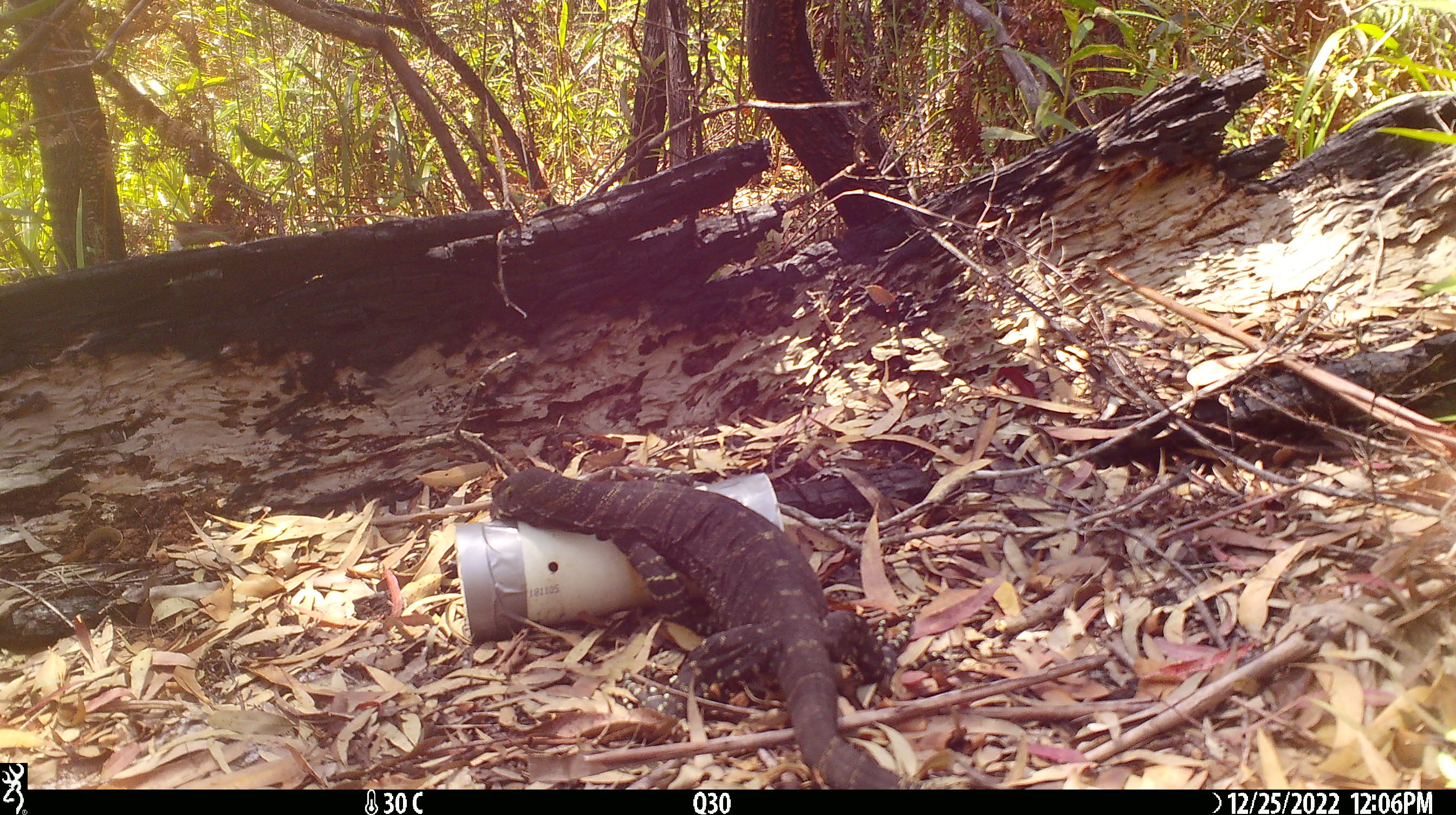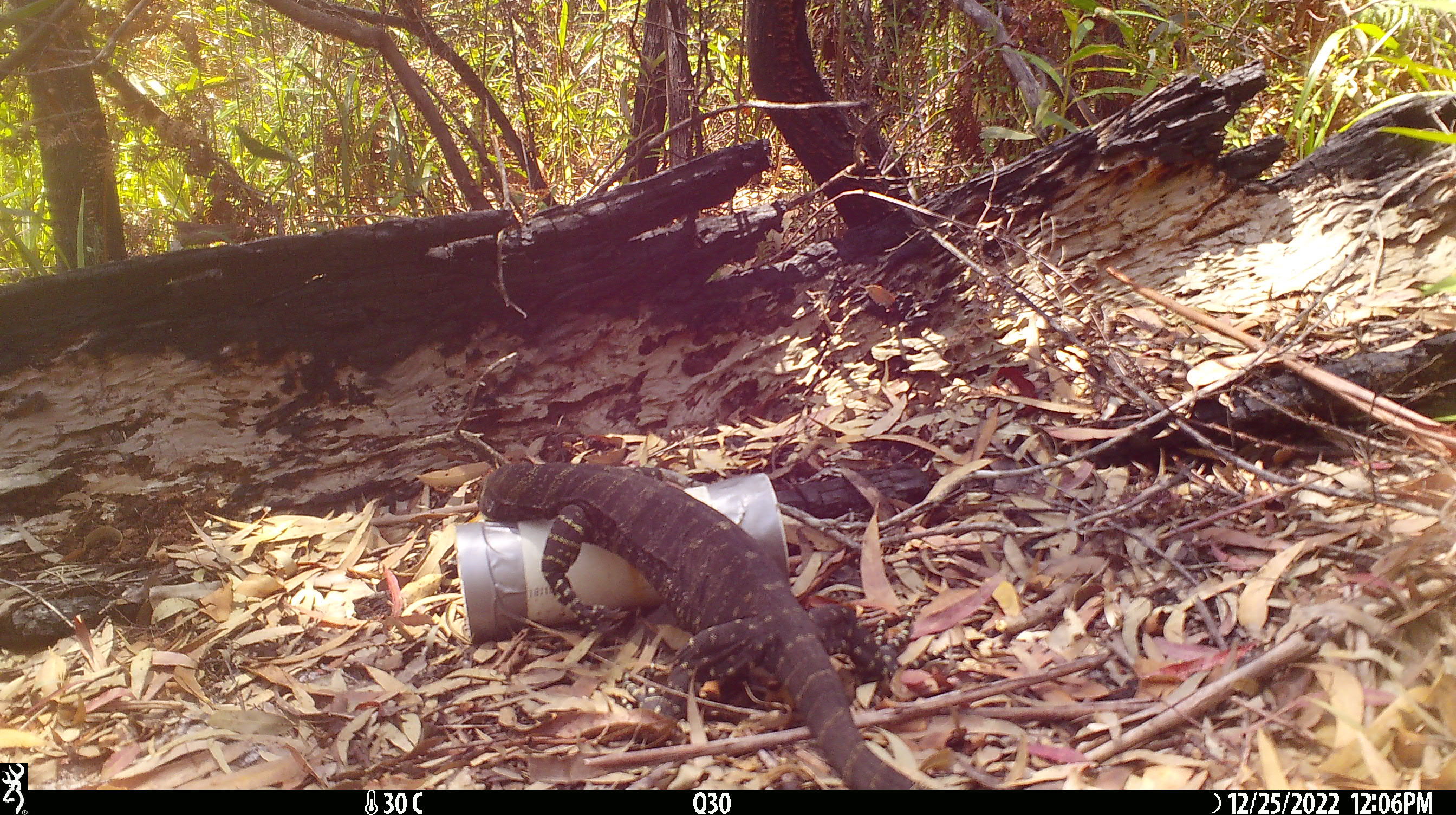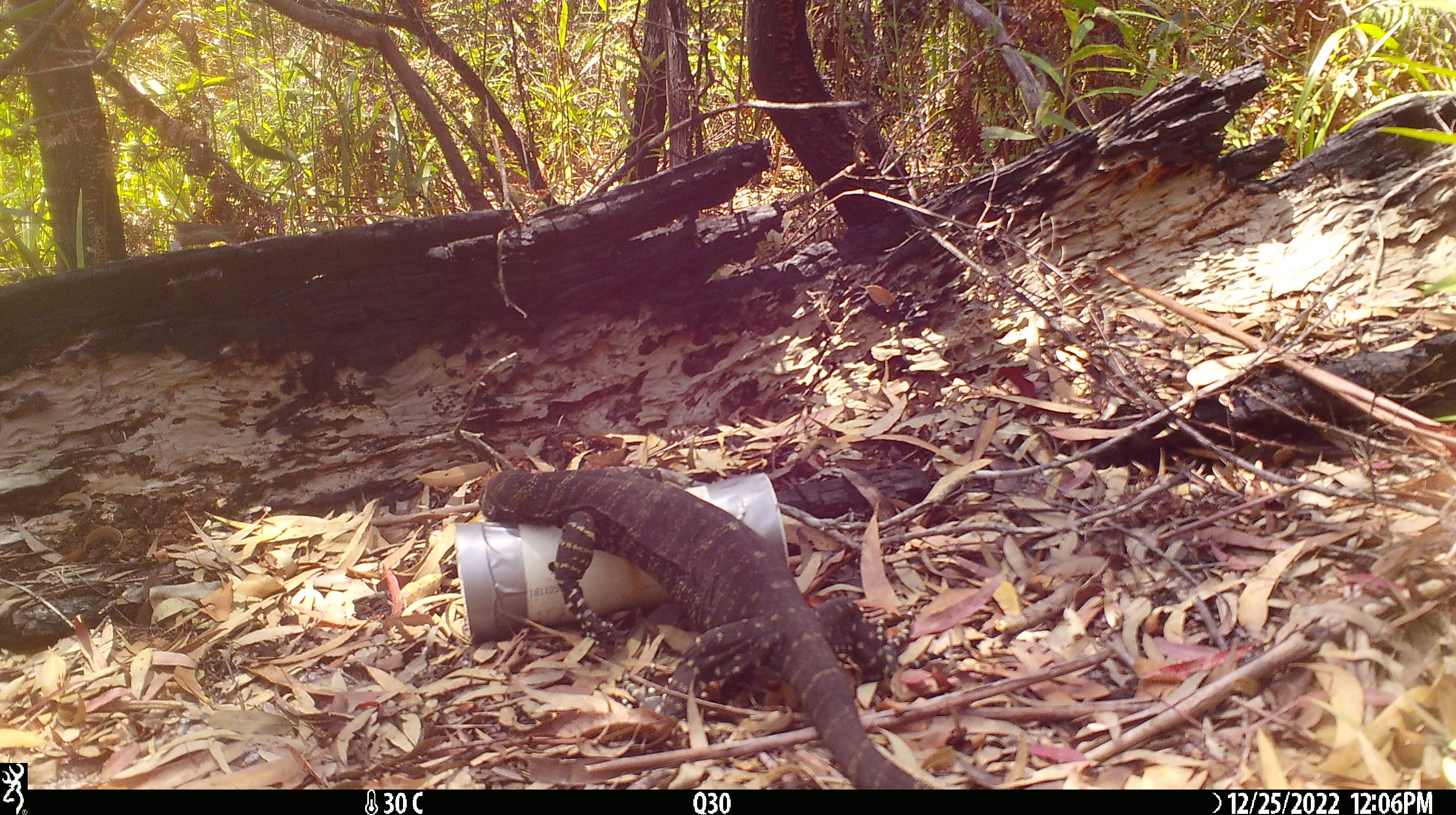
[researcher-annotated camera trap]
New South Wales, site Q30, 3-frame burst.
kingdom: Animalia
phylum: Chordata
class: Reptilia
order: Squamata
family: Varanidae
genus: Varanus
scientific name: Varanus varius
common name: lace monitor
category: goanna